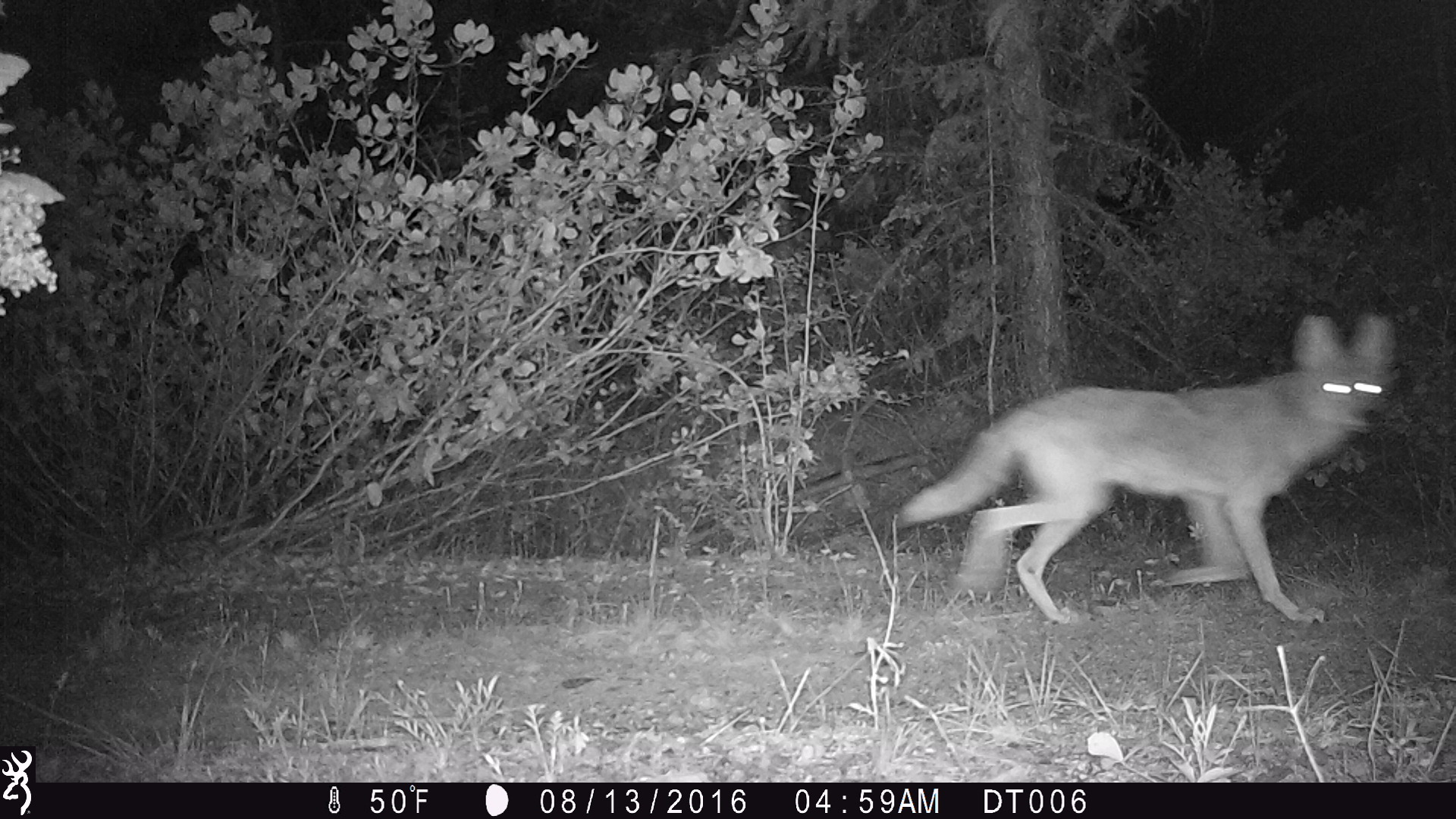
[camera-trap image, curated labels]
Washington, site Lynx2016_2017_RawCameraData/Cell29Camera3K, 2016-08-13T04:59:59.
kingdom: Animalia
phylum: Chordata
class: Mammalia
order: Carnivora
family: Canidae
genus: Canis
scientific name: Canis latrans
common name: coyote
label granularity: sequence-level